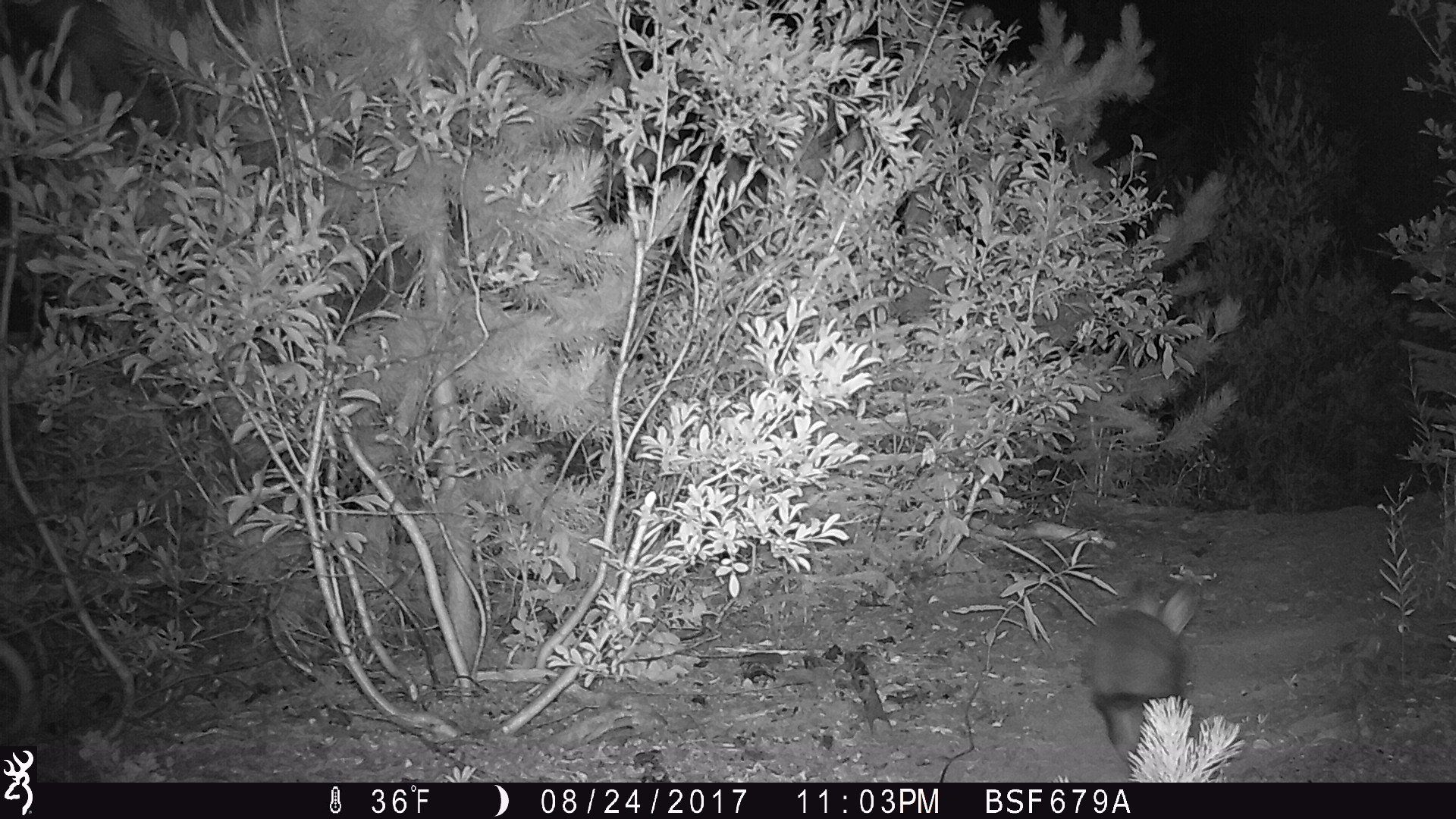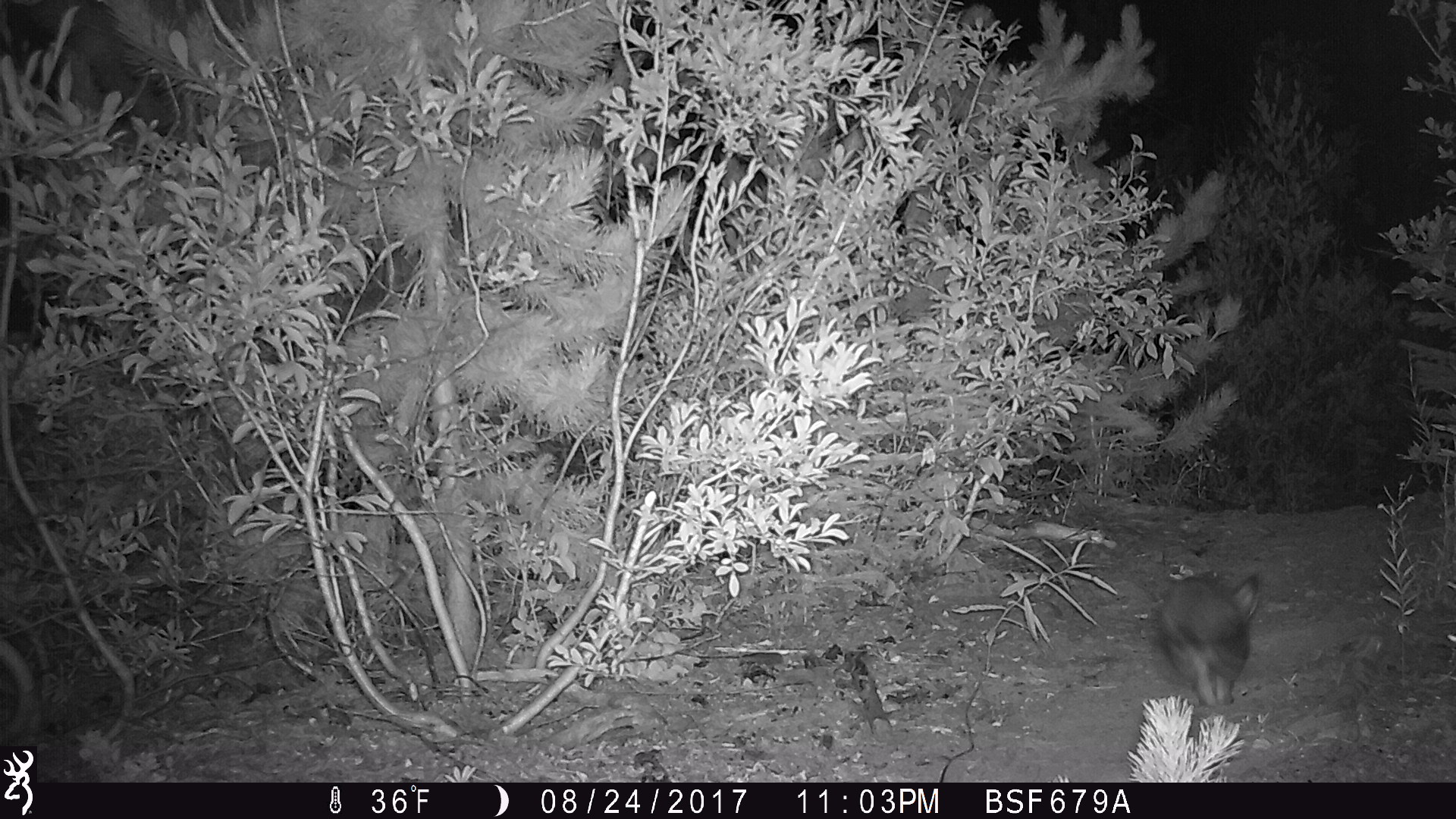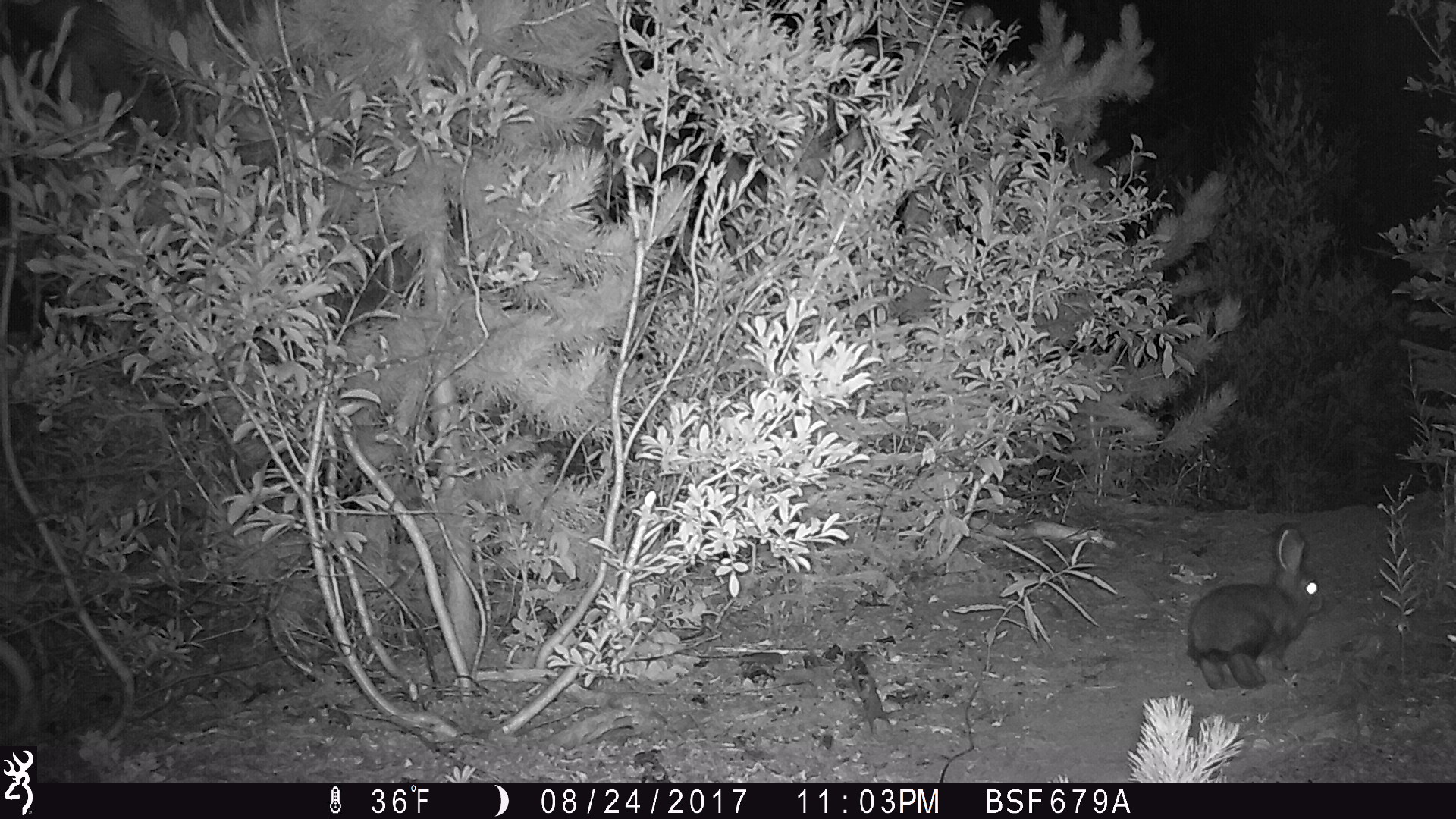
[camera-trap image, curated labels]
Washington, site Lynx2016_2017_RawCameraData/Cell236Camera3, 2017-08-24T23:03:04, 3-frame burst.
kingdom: Animalia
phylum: Chordata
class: Mammalia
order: Lagomorpha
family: Leporidae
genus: Lepus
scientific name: Lepus americanus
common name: snowshoe hare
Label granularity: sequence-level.